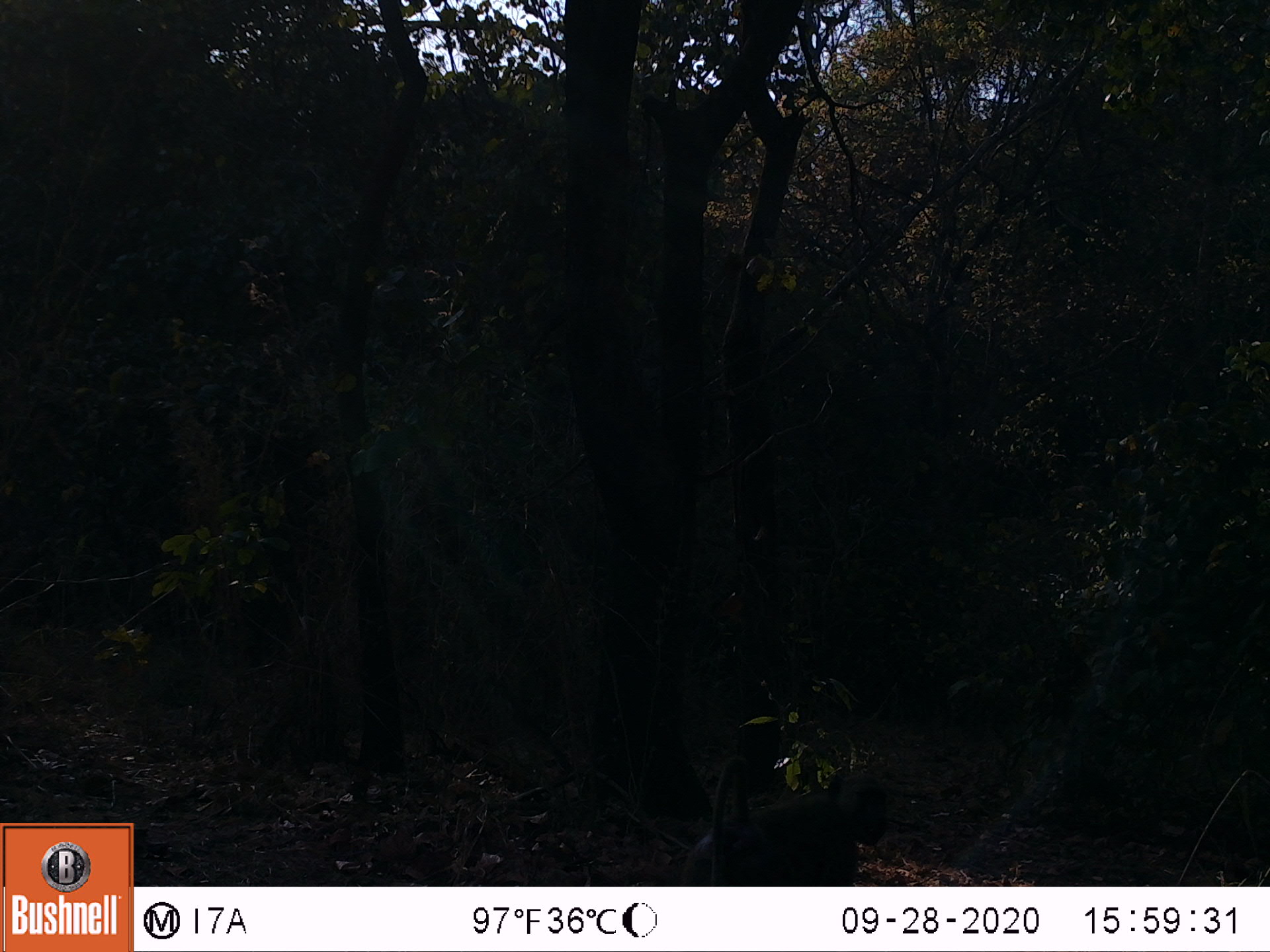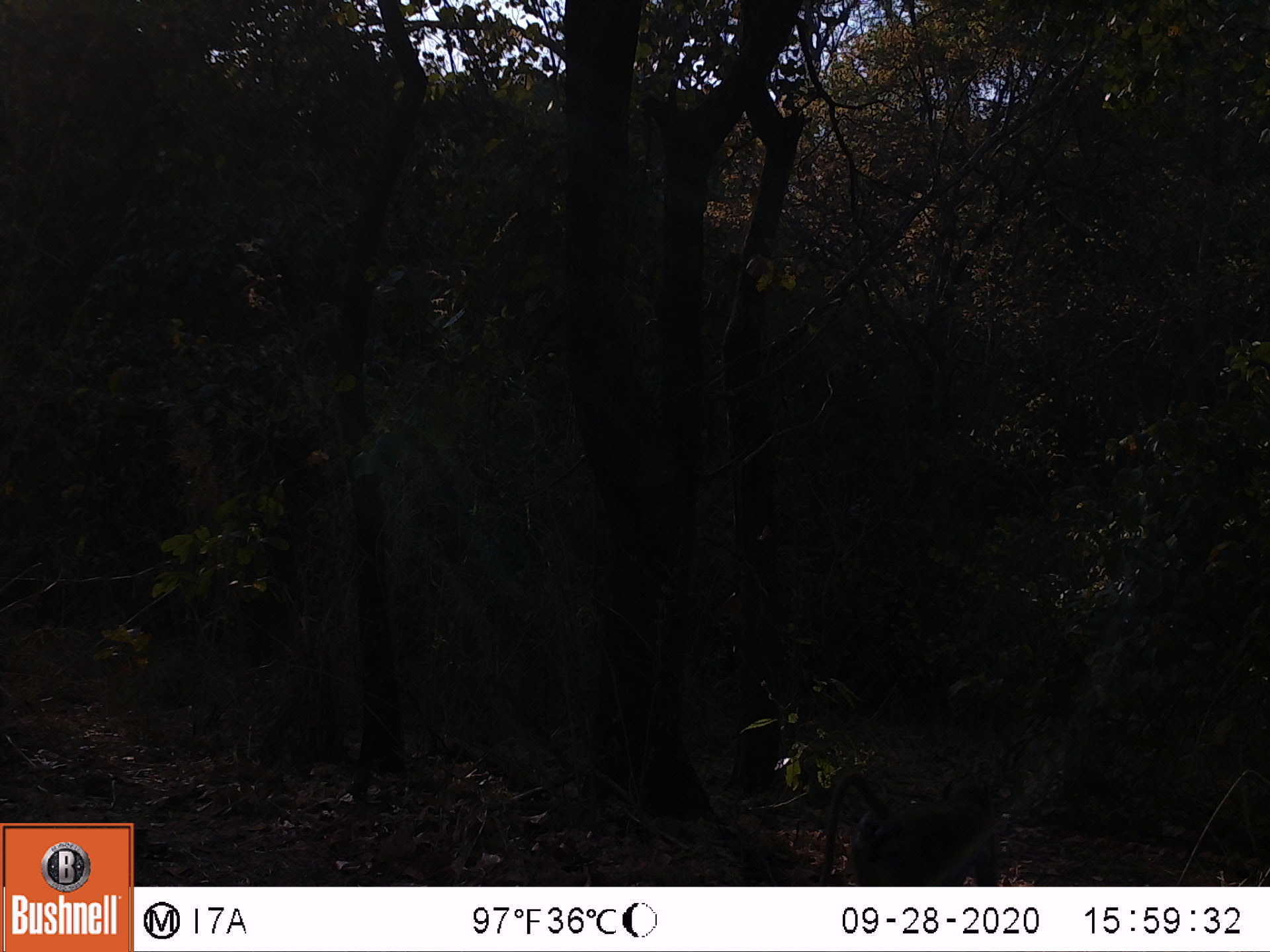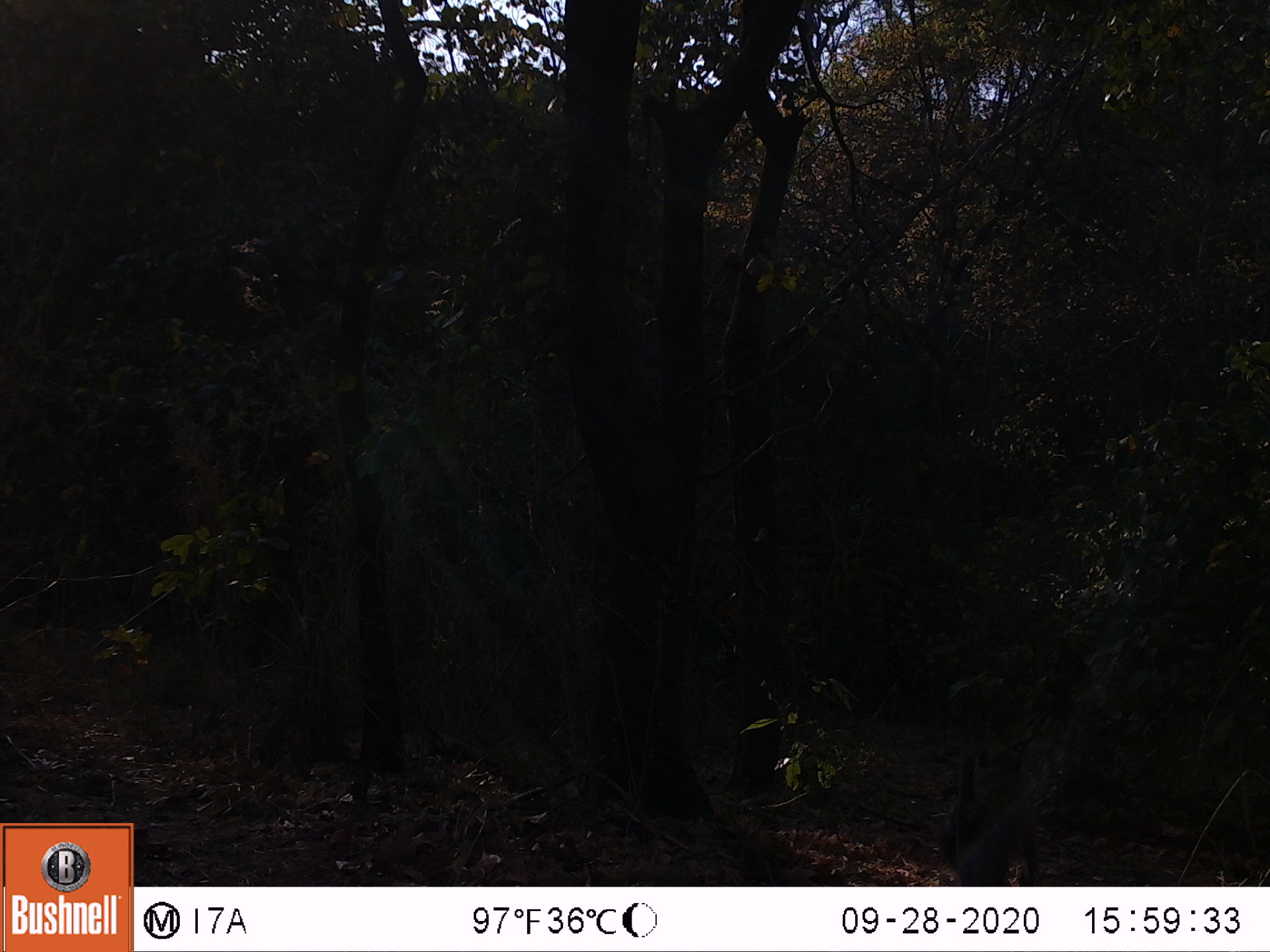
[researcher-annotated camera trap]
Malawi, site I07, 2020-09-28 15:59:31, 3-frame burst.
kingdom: Animalia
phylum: Chordata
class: Mammalia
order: Primates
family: Cercopithecidae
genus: Papio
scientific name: Papio cynocephalus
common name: yellow baboon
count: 1